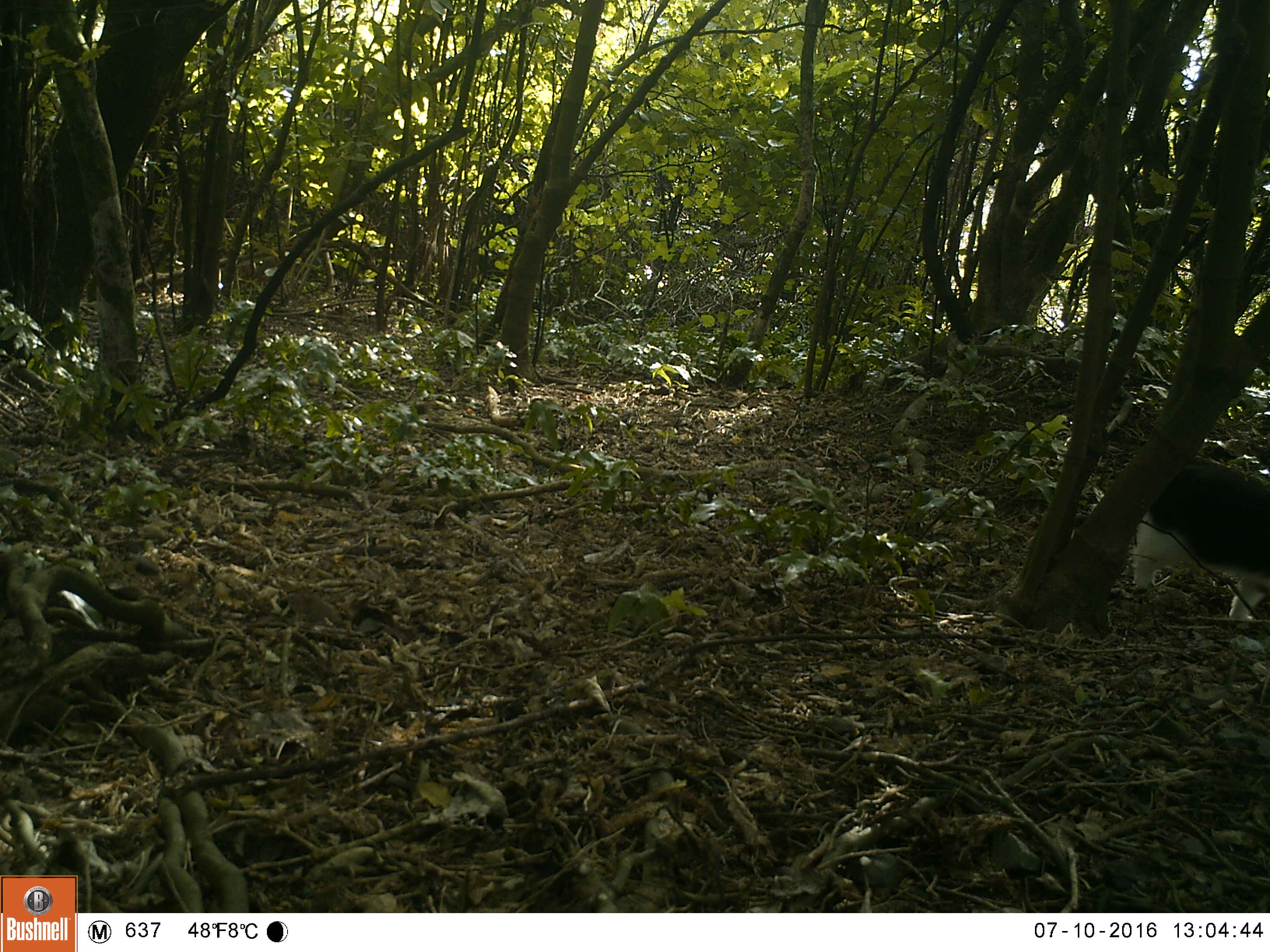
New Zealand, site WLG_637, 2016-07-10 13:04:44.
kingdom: Animalia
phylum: Chordata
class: Mammalia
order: Carnivora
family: Felidae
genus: Felis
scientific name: Felis catus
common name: domestic cat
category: cat